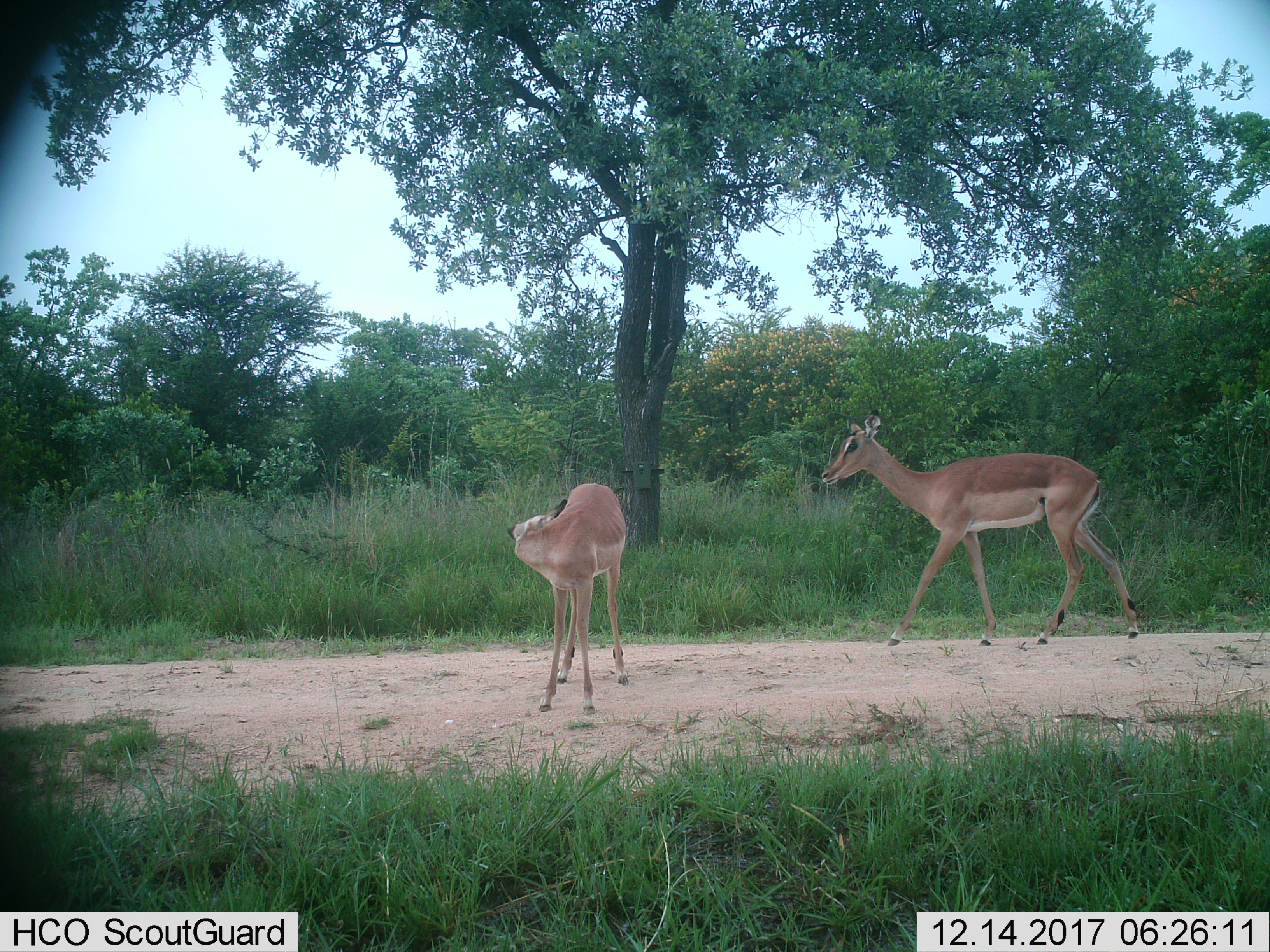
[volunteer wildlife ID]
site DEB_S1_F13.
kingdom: Animalia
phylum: Chordata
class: Mammalia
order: Artiodactyla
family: Bovidae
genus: Aepyceros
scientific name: Aepyceros melampus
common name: impala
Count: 2.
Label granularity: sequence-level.